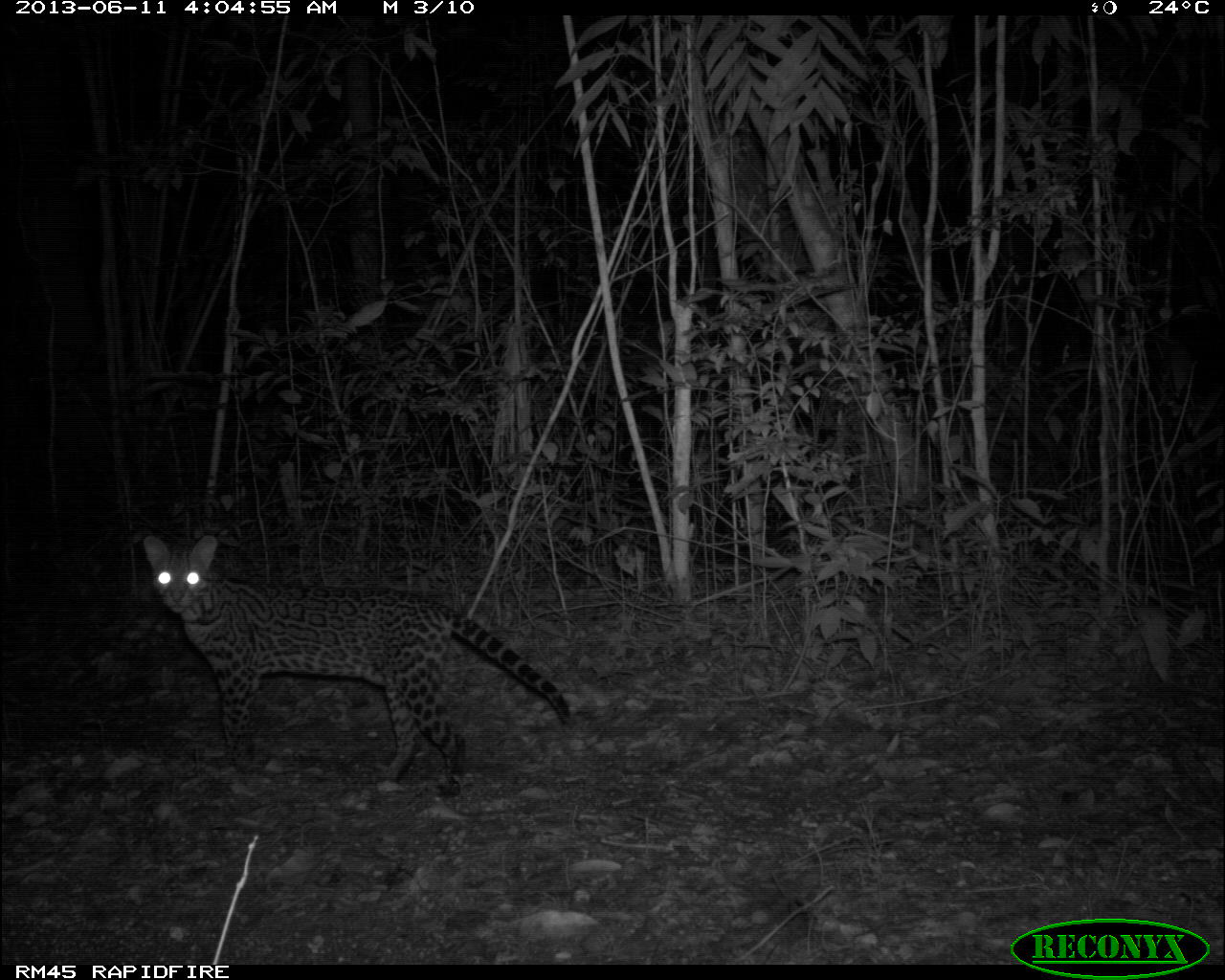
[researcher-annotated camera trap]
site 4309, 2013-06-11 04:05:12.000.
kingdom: Animalia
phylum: Chordata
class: Mammalia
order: Carnivora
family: Felidae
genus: Leopardus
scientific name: Leopardus pardalis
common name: ocelot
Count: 1.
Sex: female.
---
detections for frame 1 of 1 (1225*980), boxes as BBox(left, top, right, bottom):
leopardus pardalis: BBox(141, 532, 570, 797)